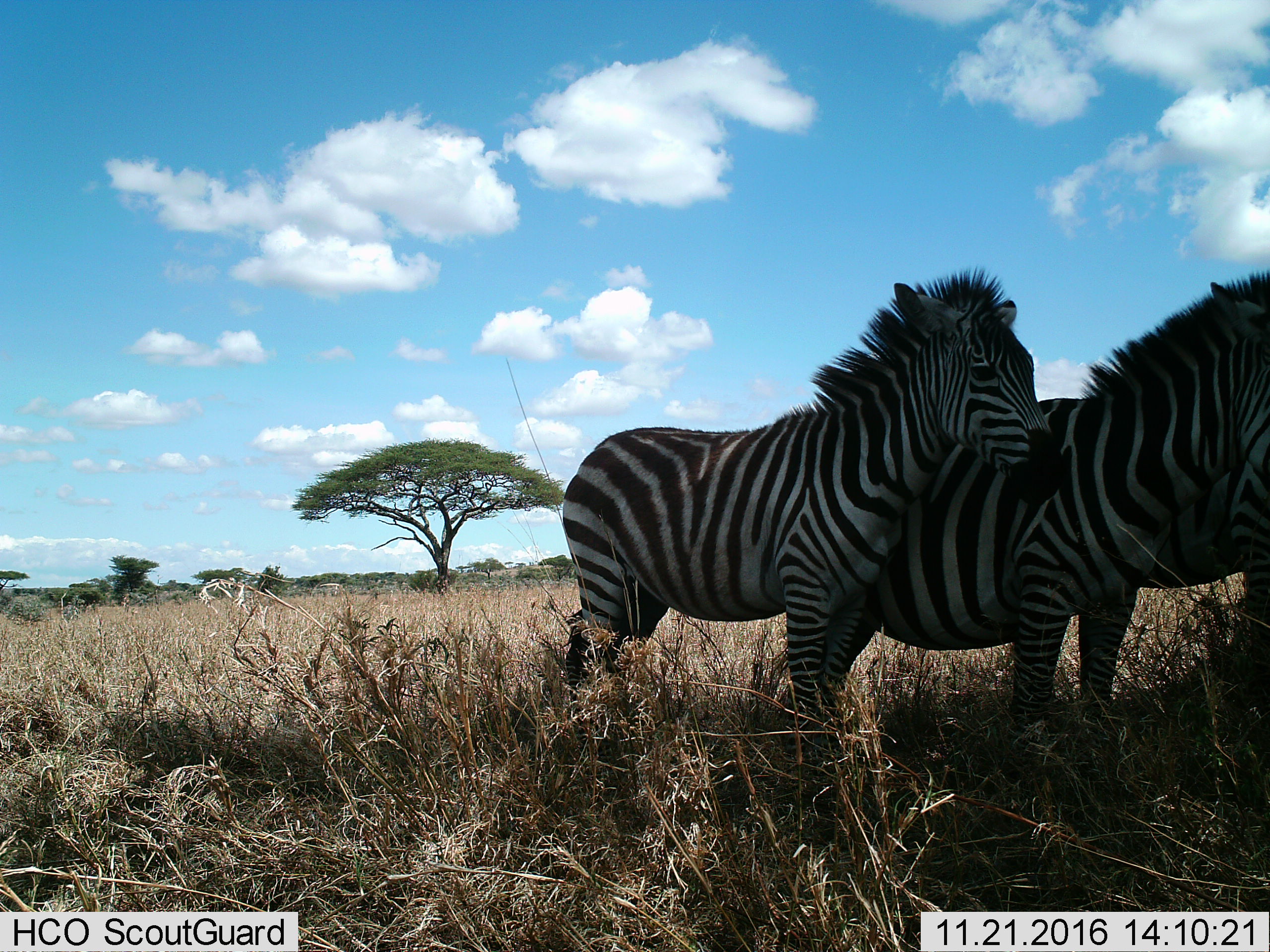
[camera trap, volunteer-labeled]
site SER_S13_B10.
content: unidentified animal